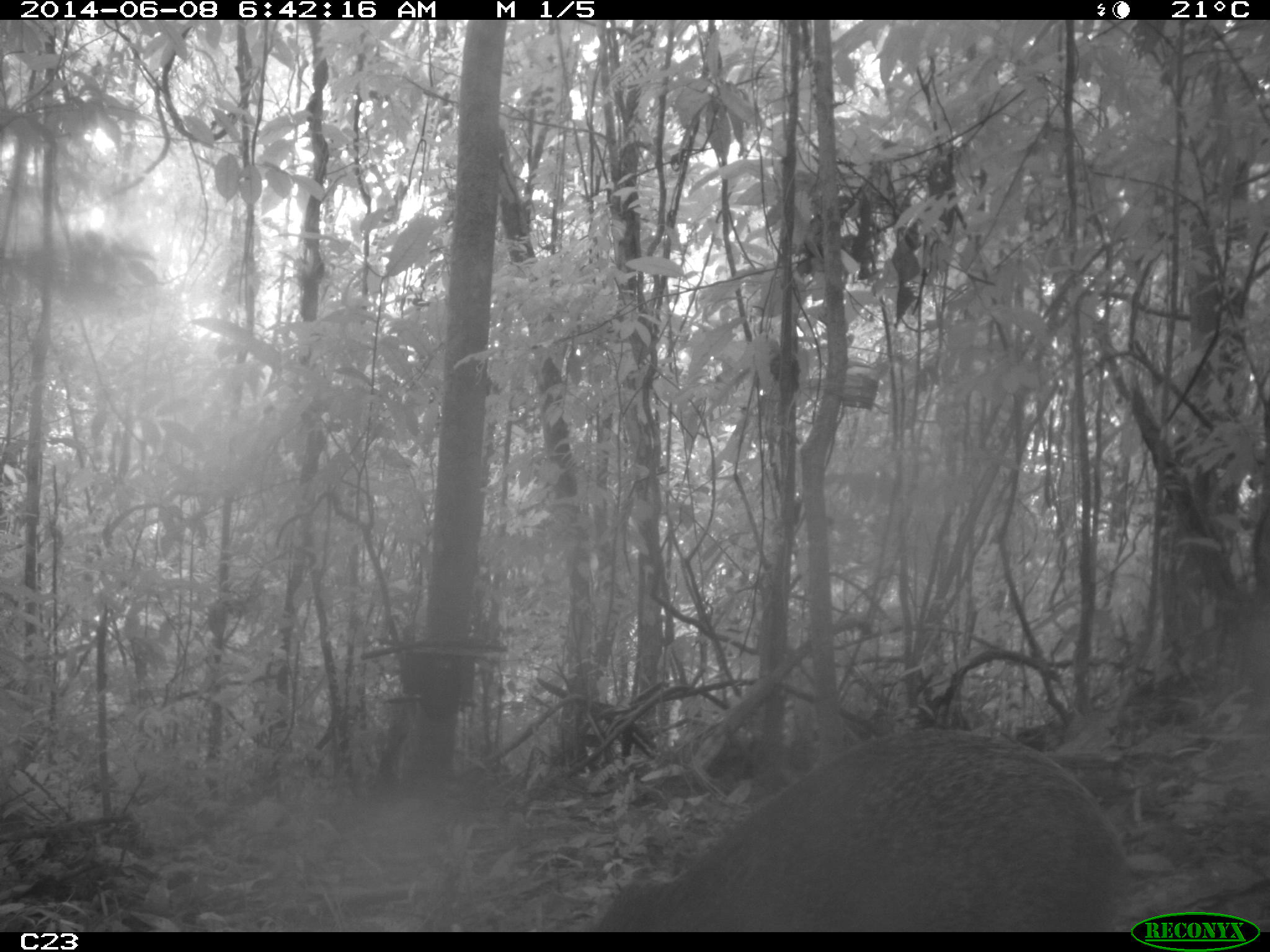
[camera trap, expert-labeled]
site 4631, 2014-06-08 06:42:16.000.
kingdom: Animalia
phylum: Chordata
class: Mammalia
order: Rodentia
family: Dasyproctidae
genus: Dasyprocta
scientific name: Dasyprocta leporina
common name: red-rumped agouti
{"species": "Dasyprocta leporina (red-rumped agouti)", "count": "1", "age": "adult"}